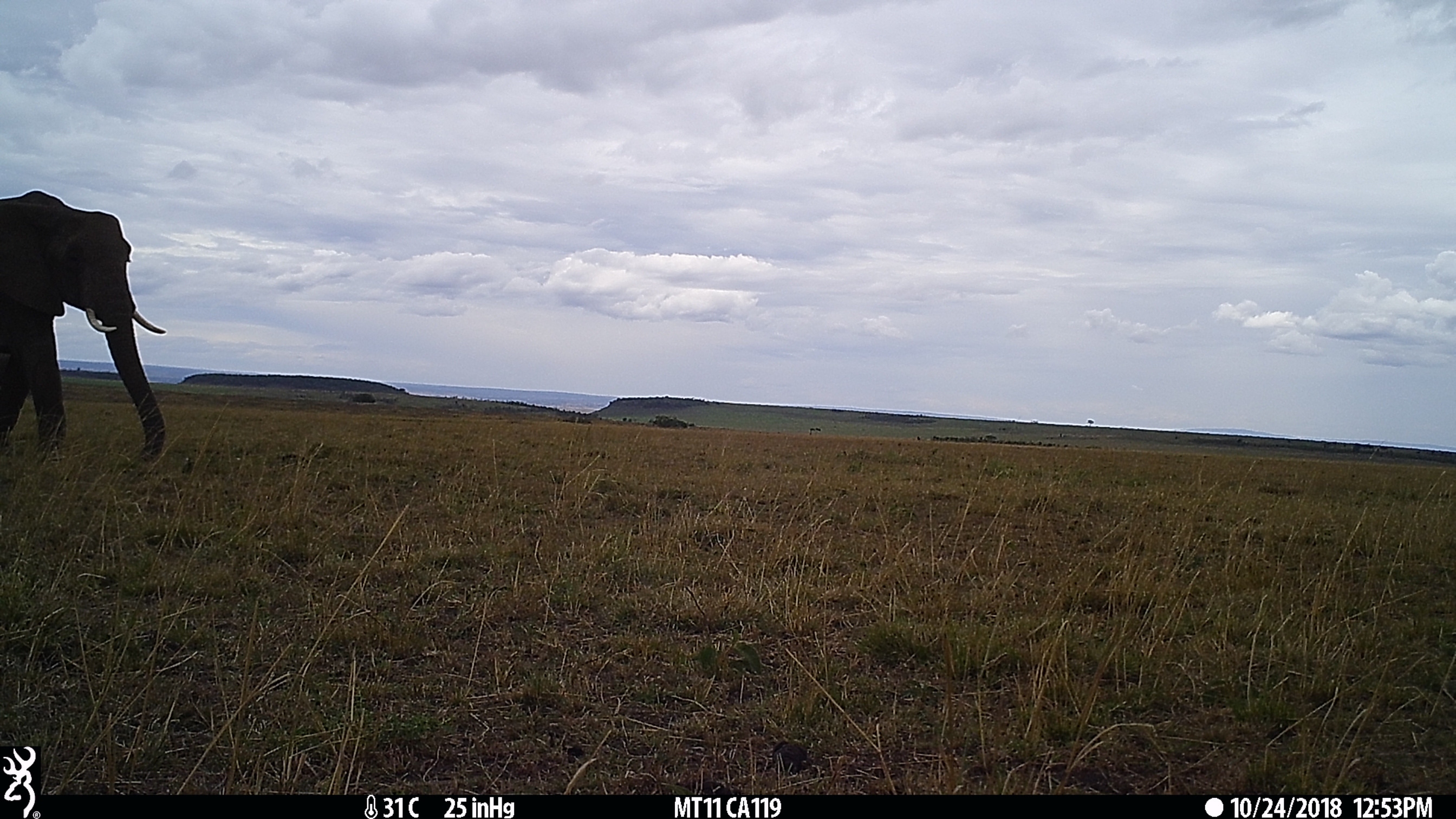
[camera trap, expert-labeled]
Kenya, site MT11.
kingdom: Animalia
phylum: Chordata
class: Mammalia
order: Proboscidea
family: Elephantidae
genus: Loxodonta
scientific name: Loxodonta africana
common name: elephant